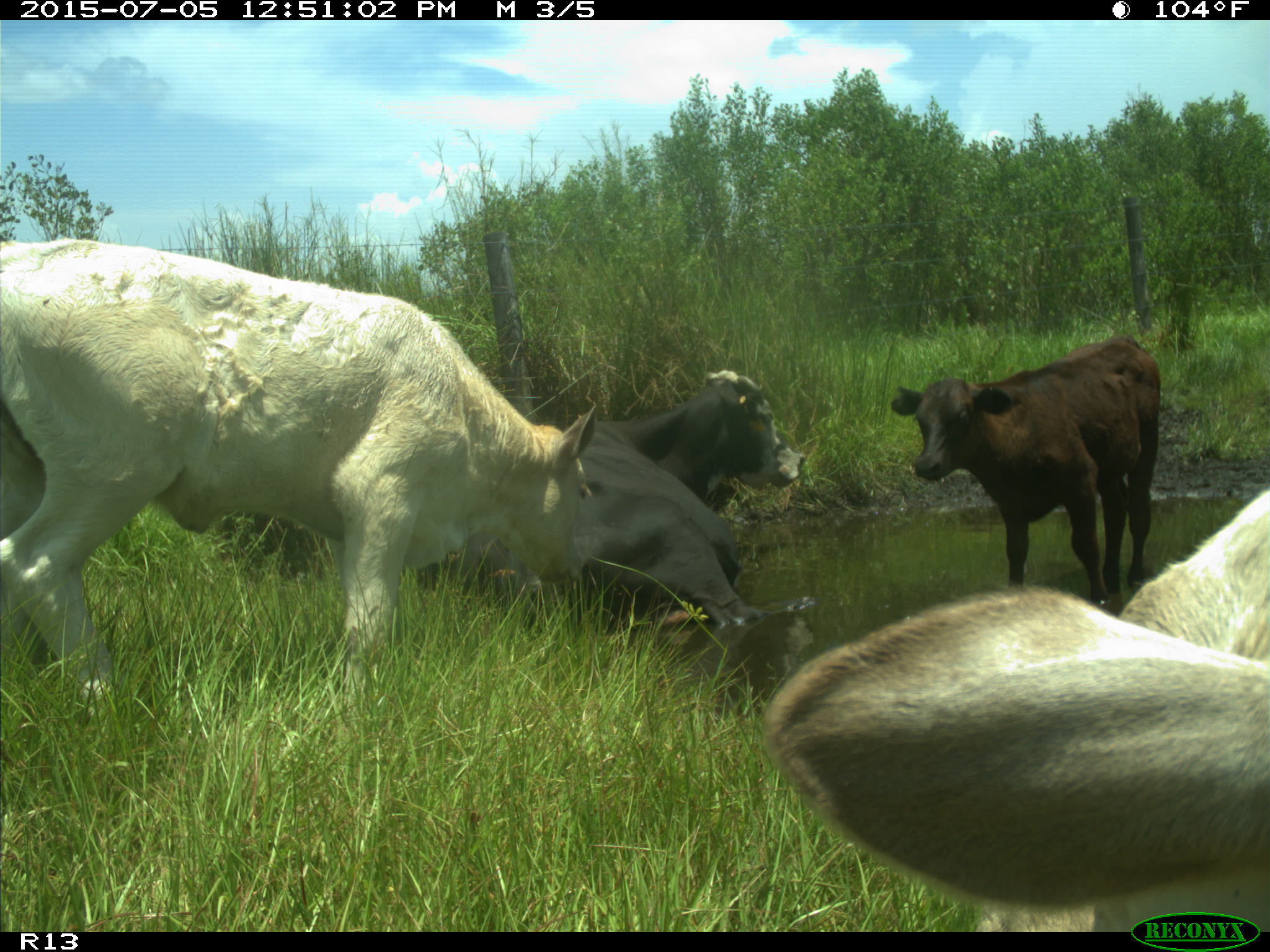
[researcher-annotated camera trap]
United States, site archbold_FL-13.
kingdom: Animalia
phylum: Chordata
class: Mammalia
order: Artiodactyla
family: Bovidae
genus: Bos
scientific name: Bos taurus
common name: domestic cow